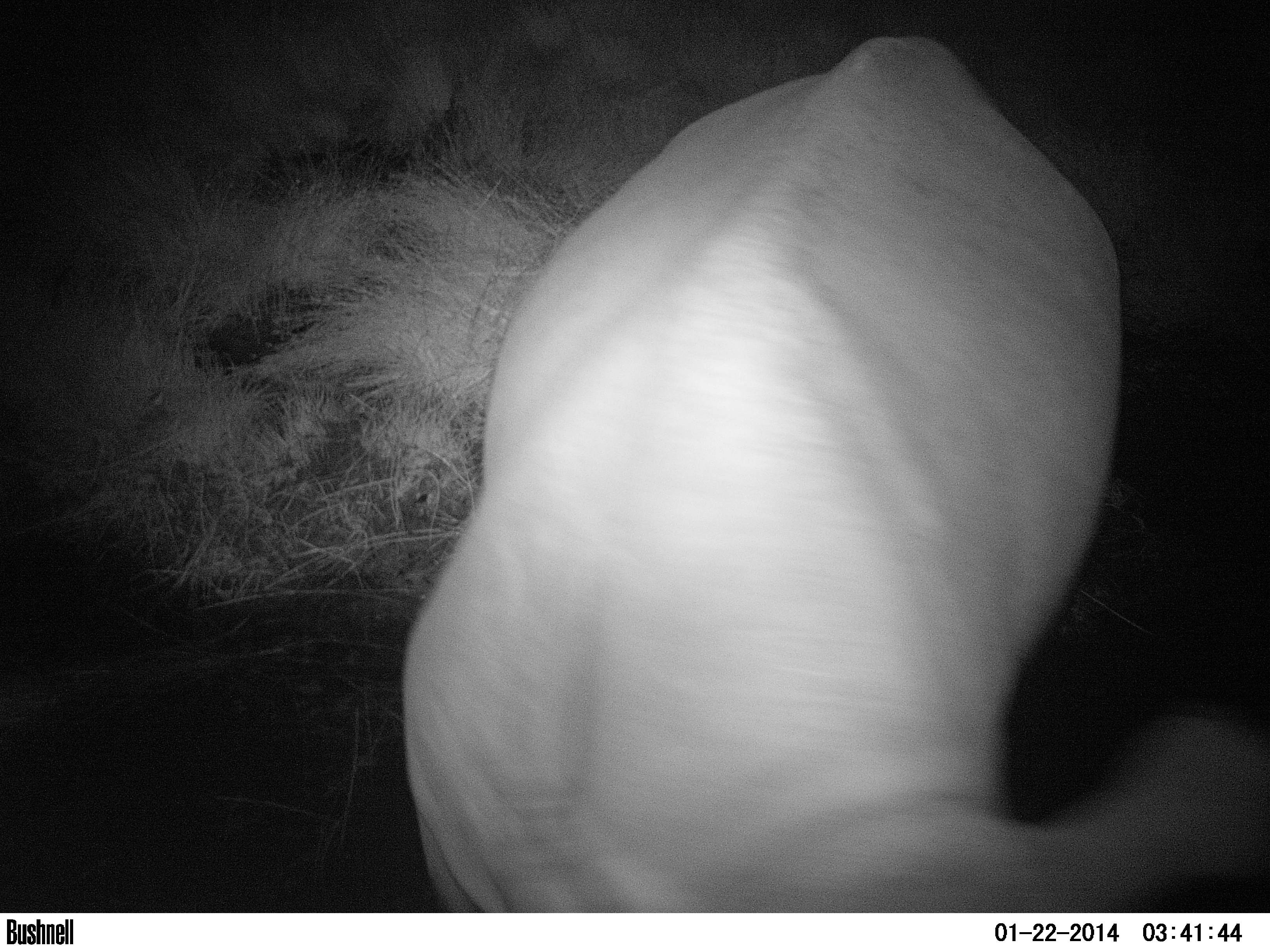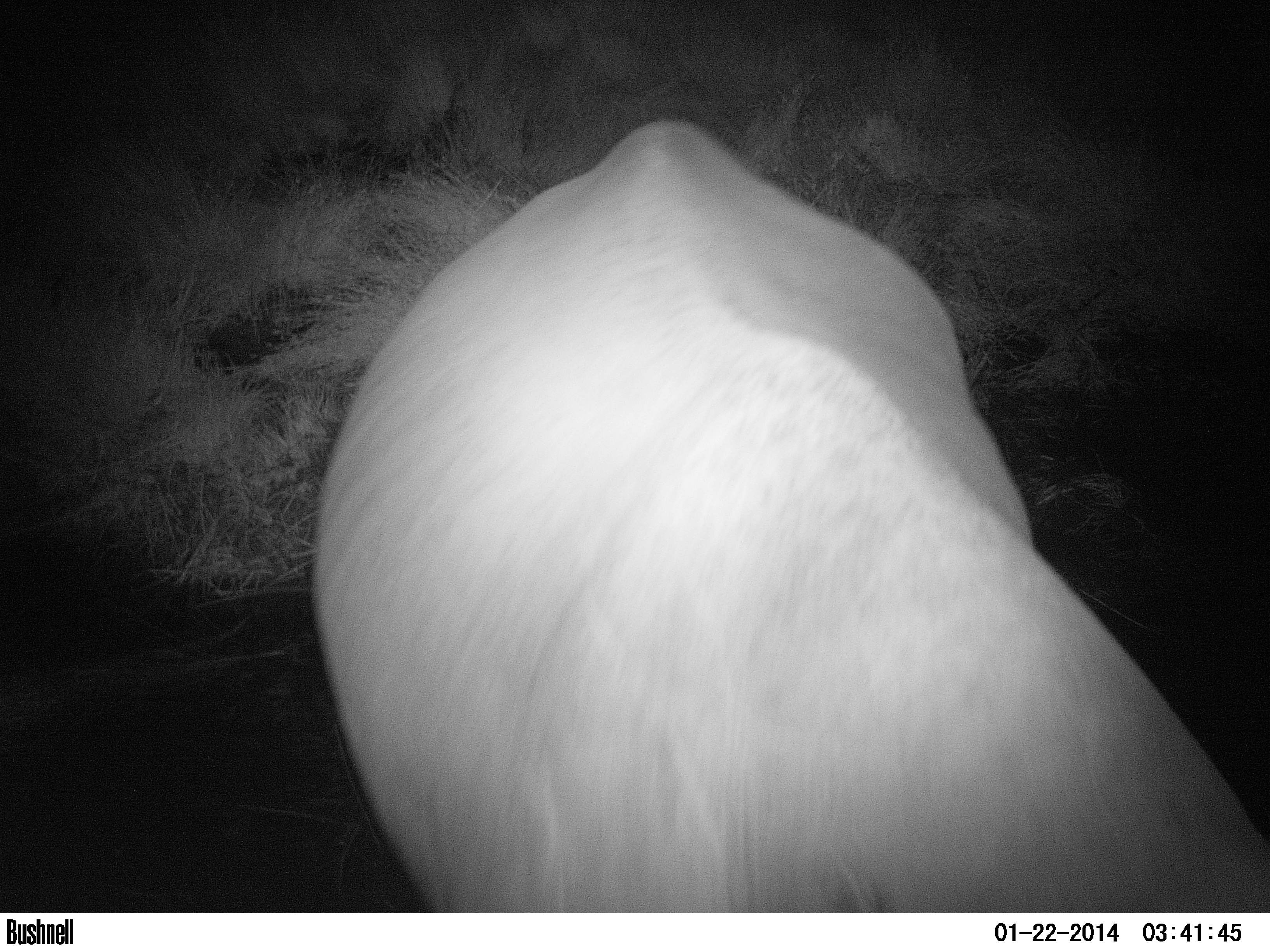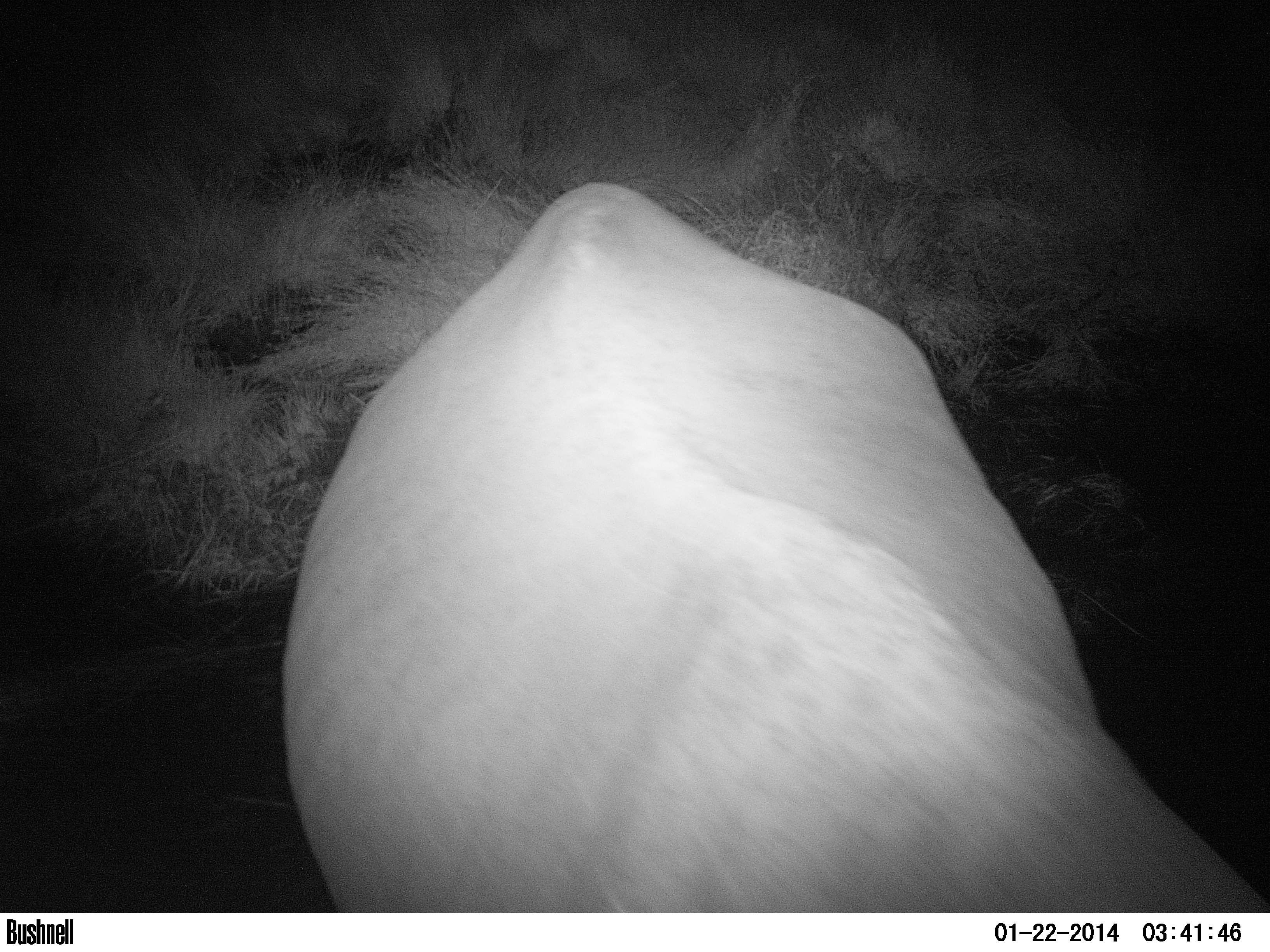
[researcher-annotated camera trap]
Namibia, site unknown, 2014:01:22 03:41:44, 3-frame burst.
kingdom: Animalia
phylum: Chordata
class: Mammalia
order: Perissodactyla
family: Rhinocerotidae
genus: Diceros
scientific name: Diceros bicornis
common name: black rhinoceros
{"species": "Diceros bicornis (black rhinoceros)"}